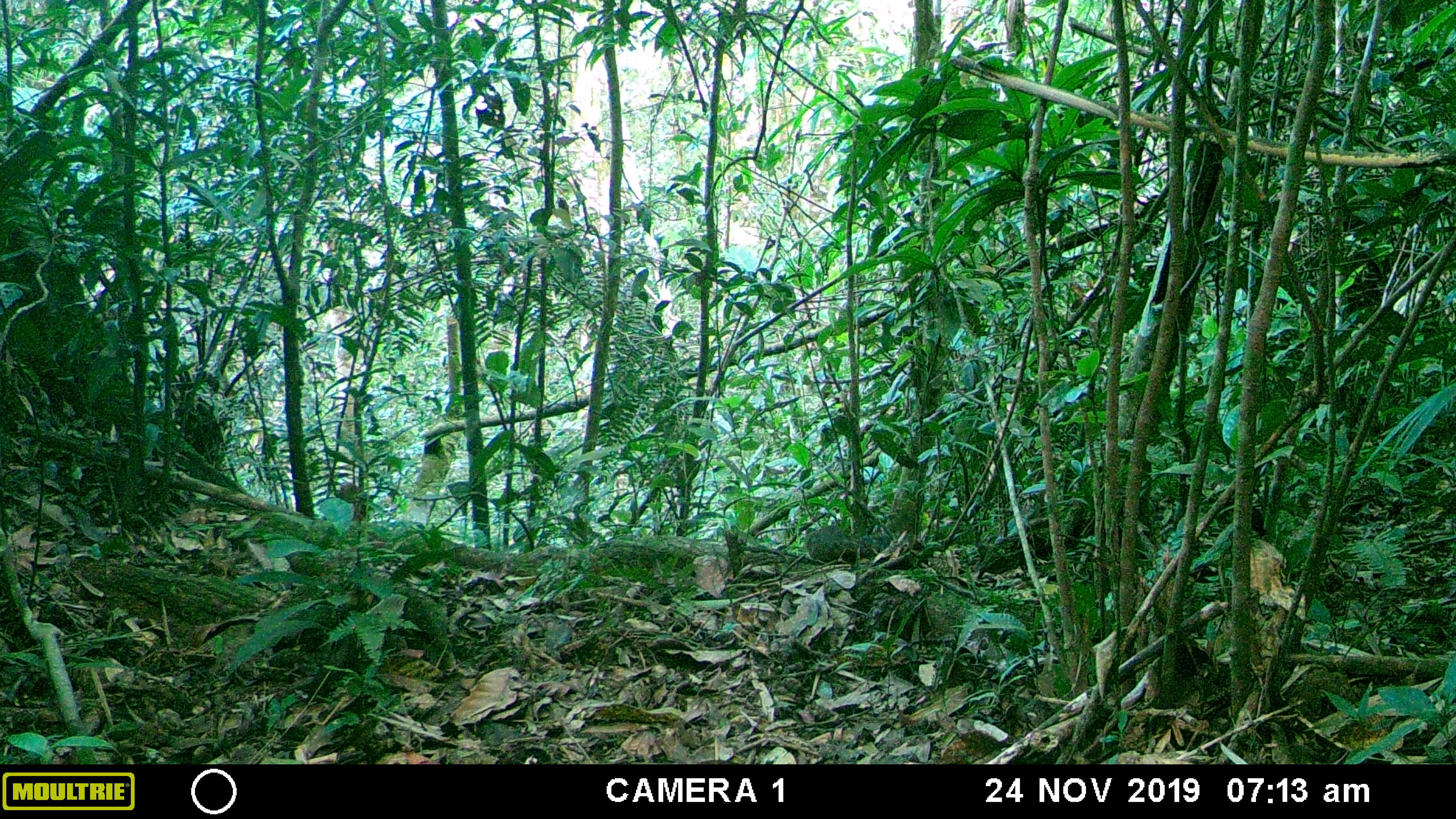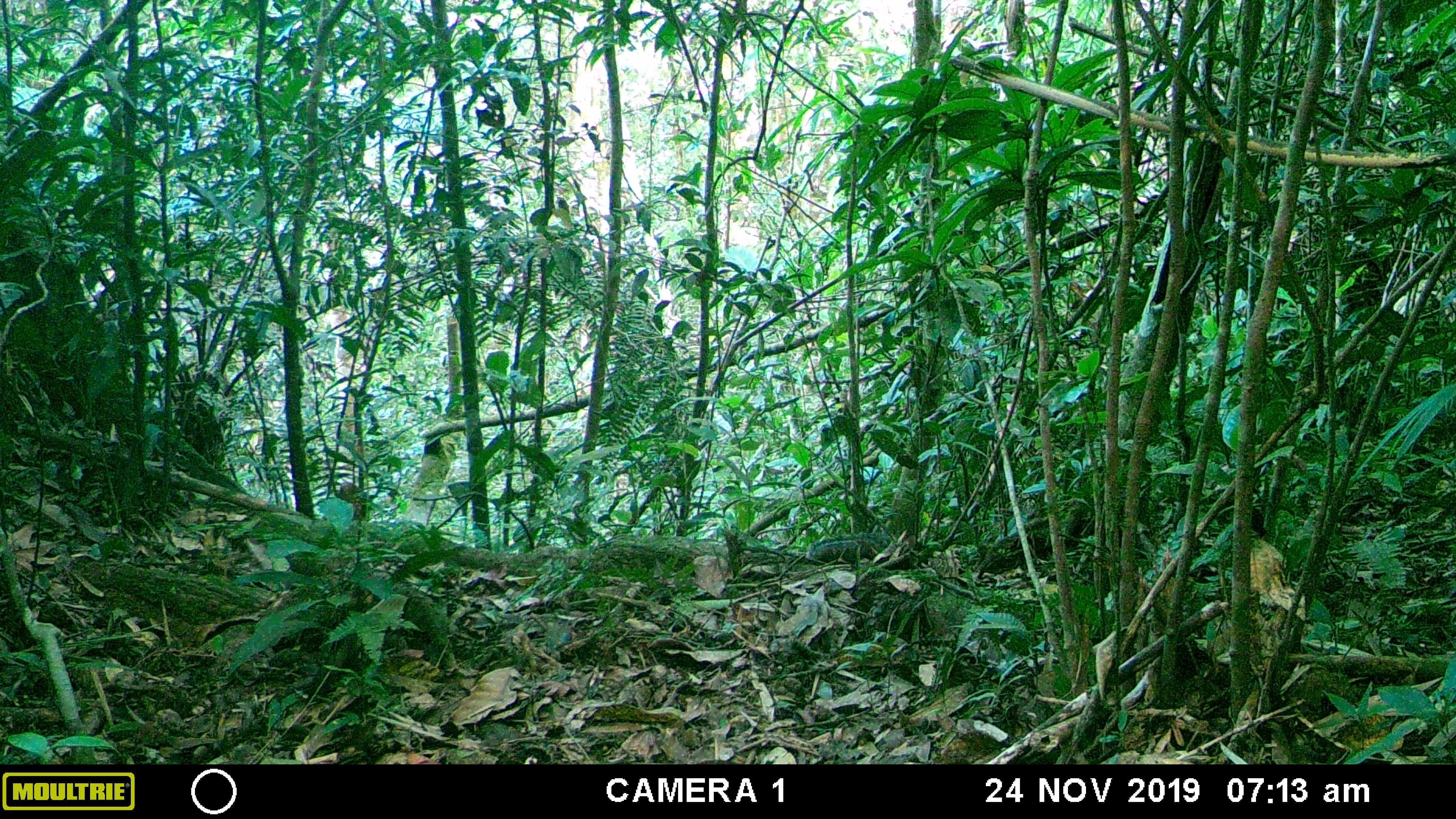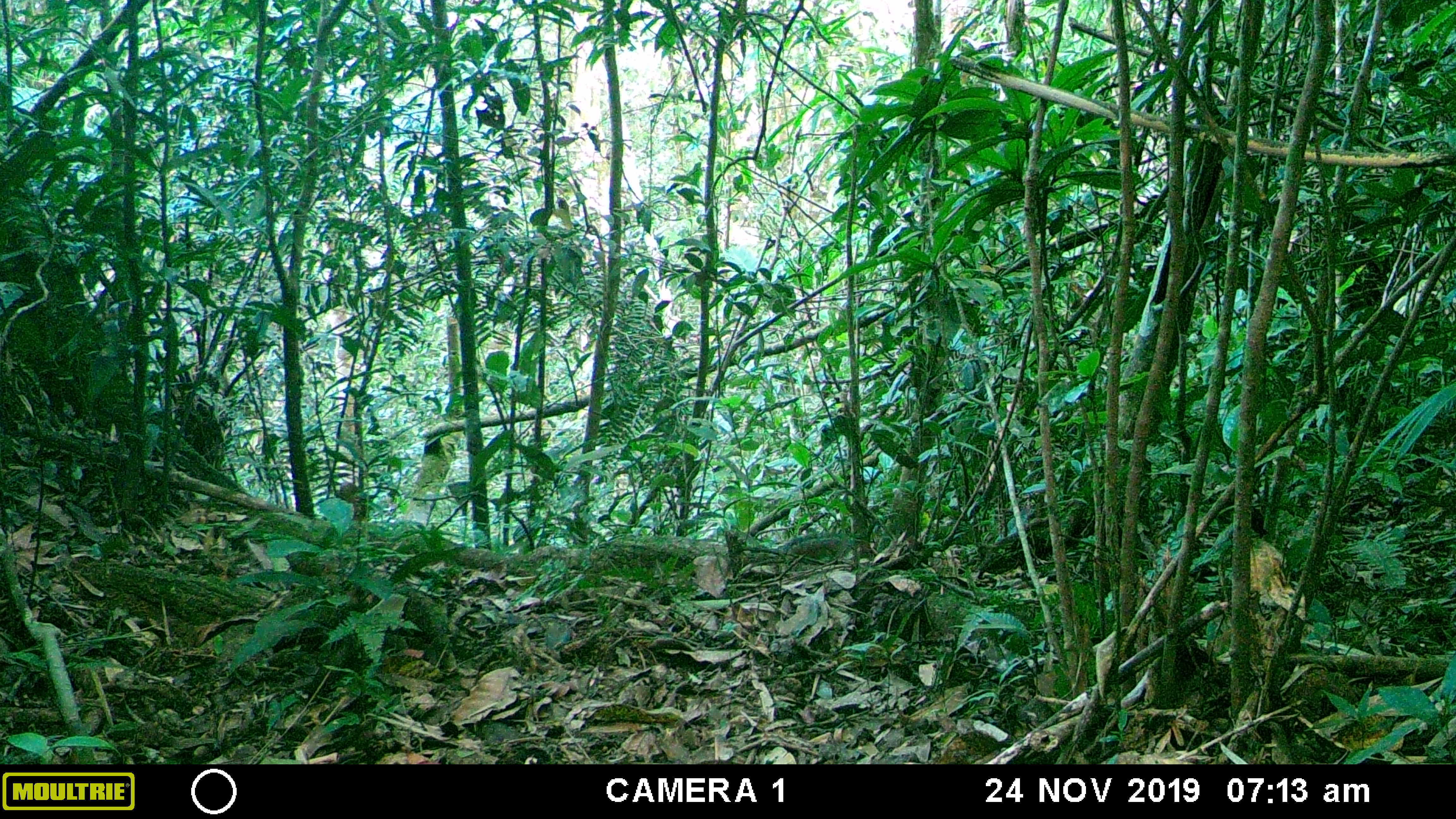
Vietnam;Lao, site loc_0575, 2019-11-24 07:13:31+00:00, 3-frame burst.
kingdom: Animalia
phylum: Chordata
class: Mammalia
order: Rodentia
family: Sciuridae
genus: Dremomys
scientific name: Dremomys rufigenis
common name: red-cheeked squirrel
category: red cheeked squirrel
Red cheeked squirrel (red-cheeked squirrel) (Dremomys rufigenis). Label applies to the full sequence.